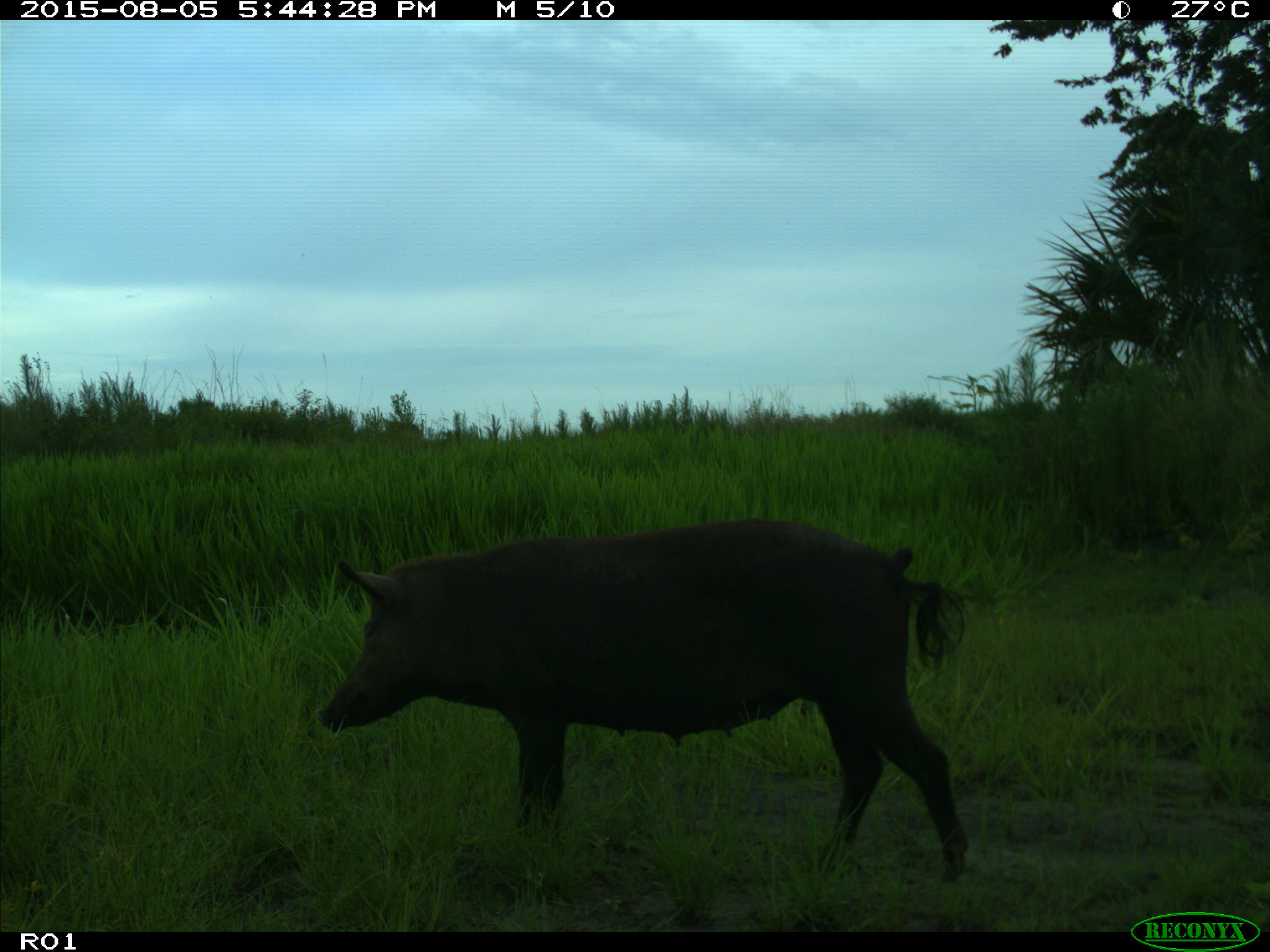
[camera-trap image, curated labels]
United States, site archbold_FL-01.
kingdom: Animalia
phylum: Chordata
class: Mammalia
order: Artiodactyla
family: Suidae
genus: Sus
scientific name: Sus scrofa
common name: wild boar